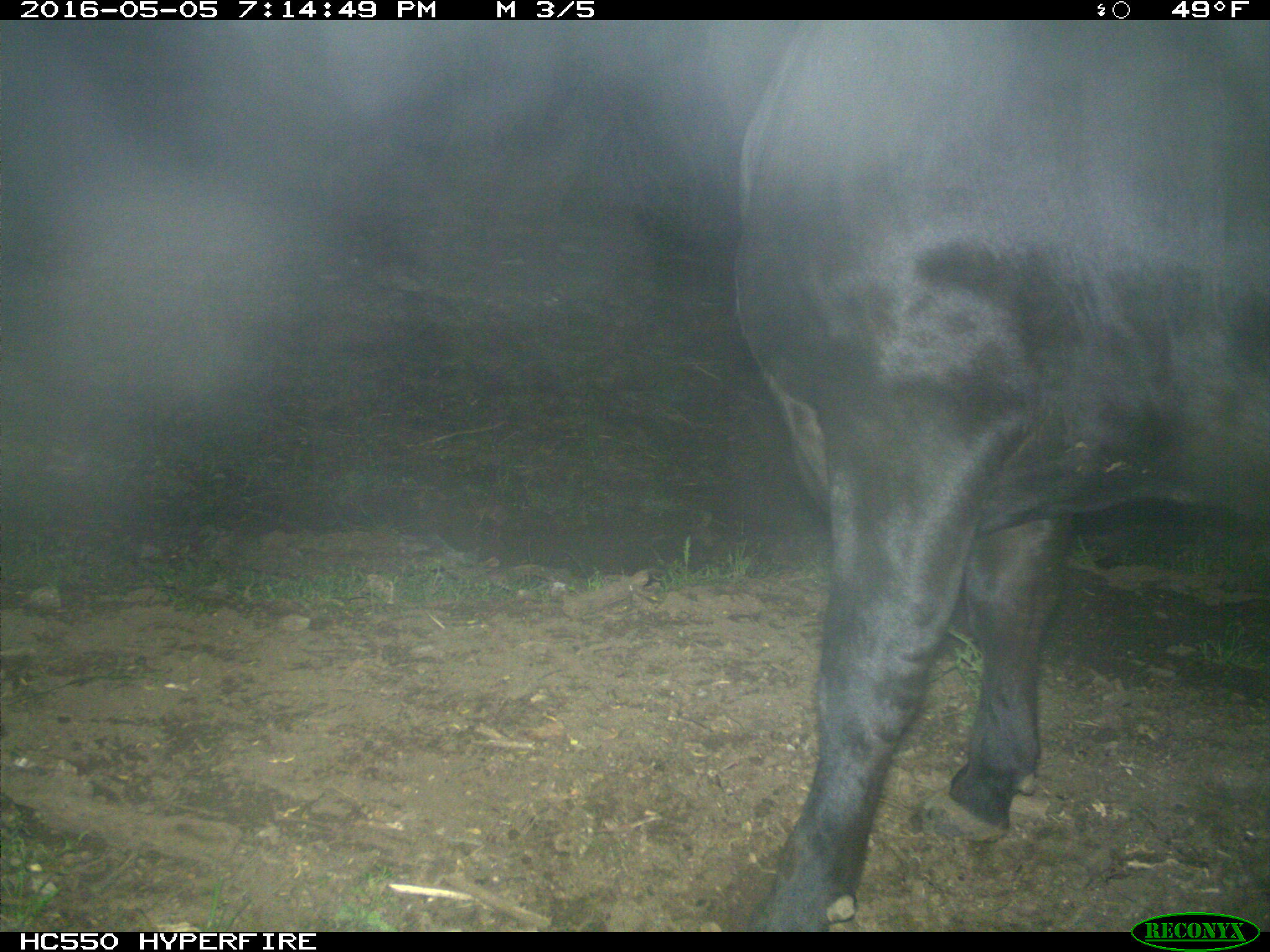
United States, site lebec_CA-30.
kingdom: Animalia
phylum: Chordata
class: Mammalia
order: Artiodactyla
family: Bovidae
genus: Bos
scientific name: Bos taurus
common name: domestic cow